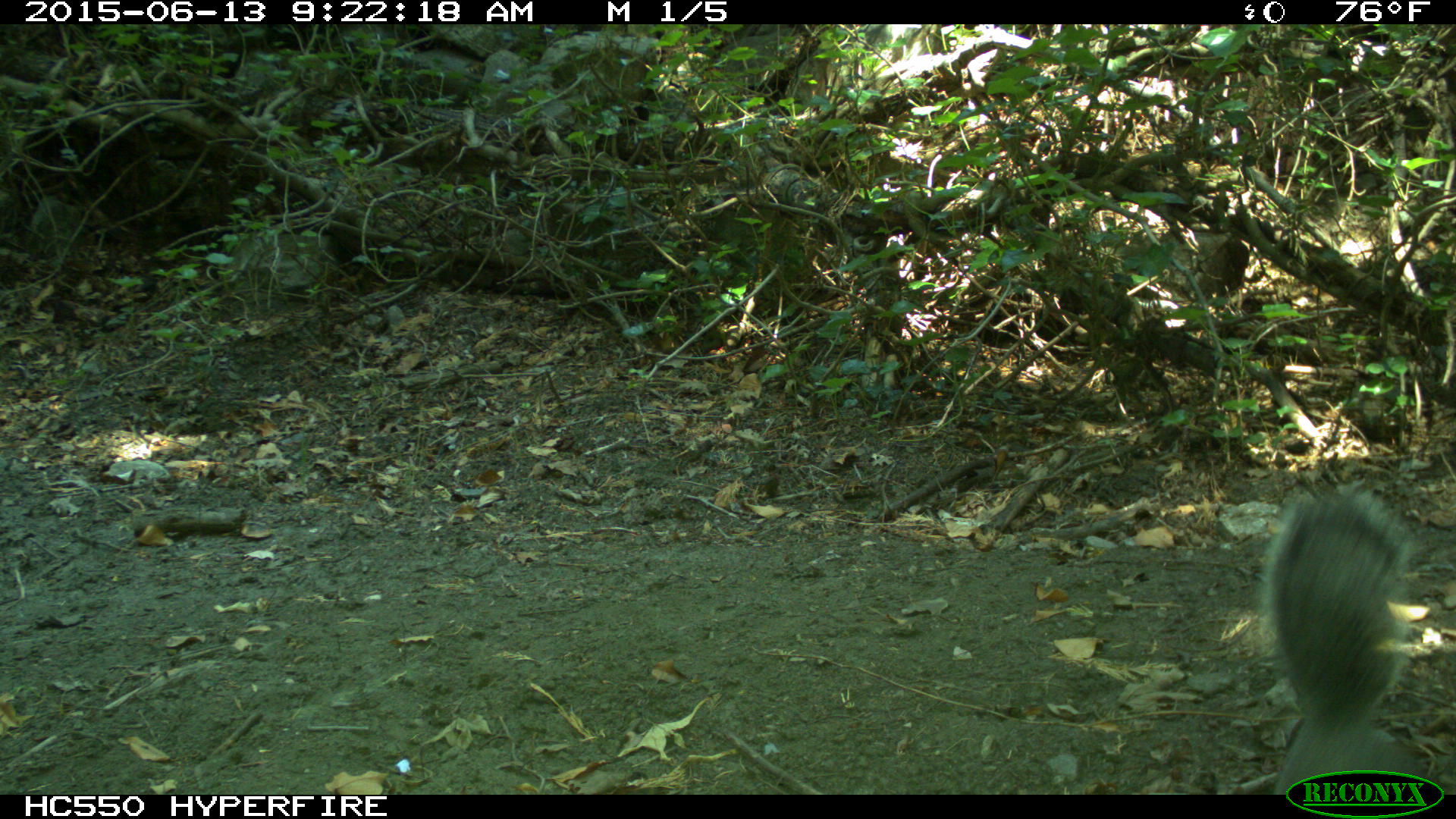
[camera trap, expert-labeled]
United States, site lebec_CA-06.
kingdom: Animalia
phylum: Chordata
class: Mammalia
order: Rodentia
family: Sciuridae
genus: Sciurus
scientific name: Sciurus carolinensis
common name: eastern gray squirrel